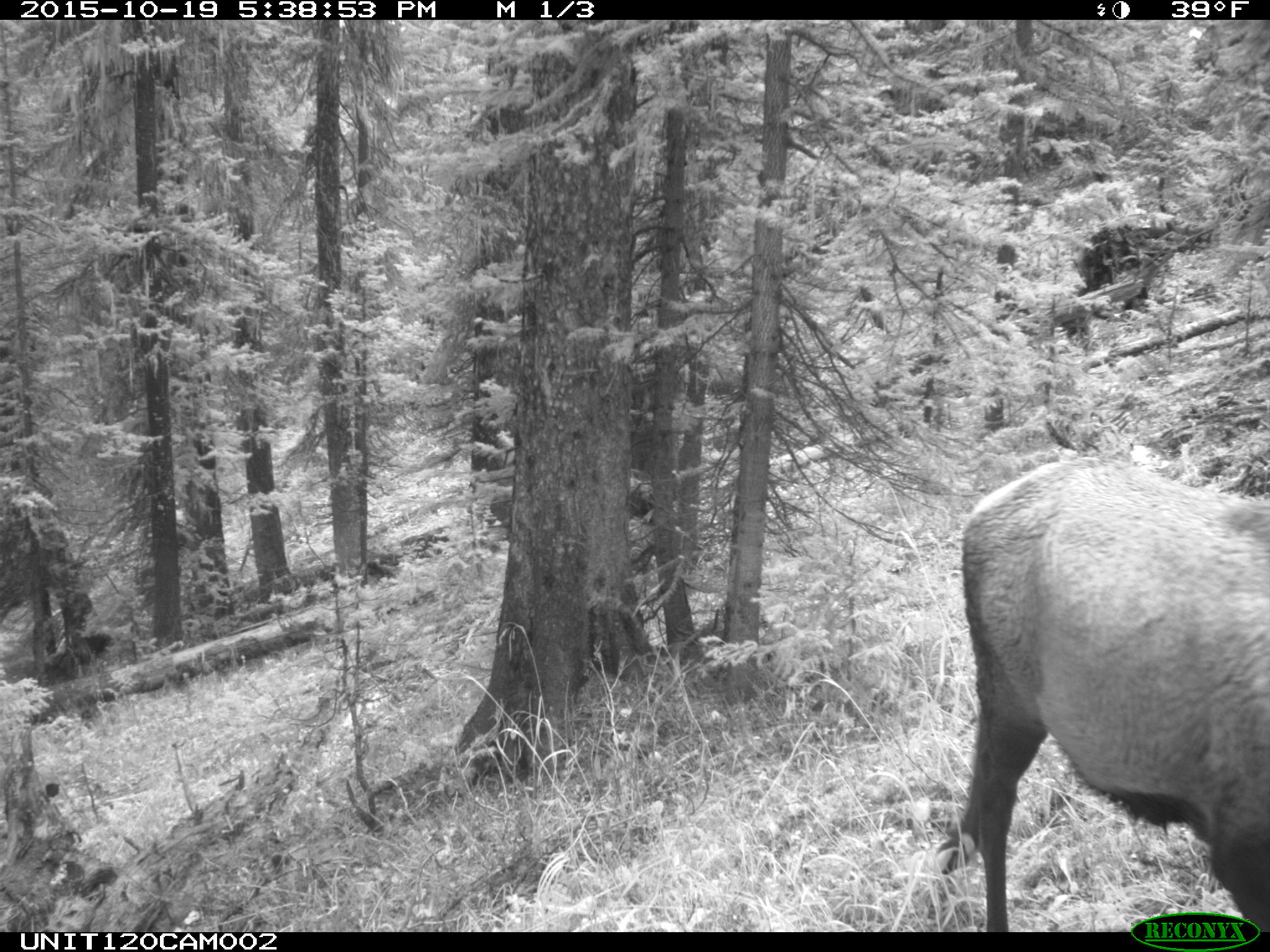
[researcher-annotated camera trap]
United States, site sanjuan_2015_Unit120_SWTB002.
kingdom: Animalia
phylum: Chordata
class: Mammalia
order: Artiodactyla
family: Cervidae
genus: Cervus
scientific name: Cervus elaphus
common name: red deer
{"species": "Cervus elaphus (red deer)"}